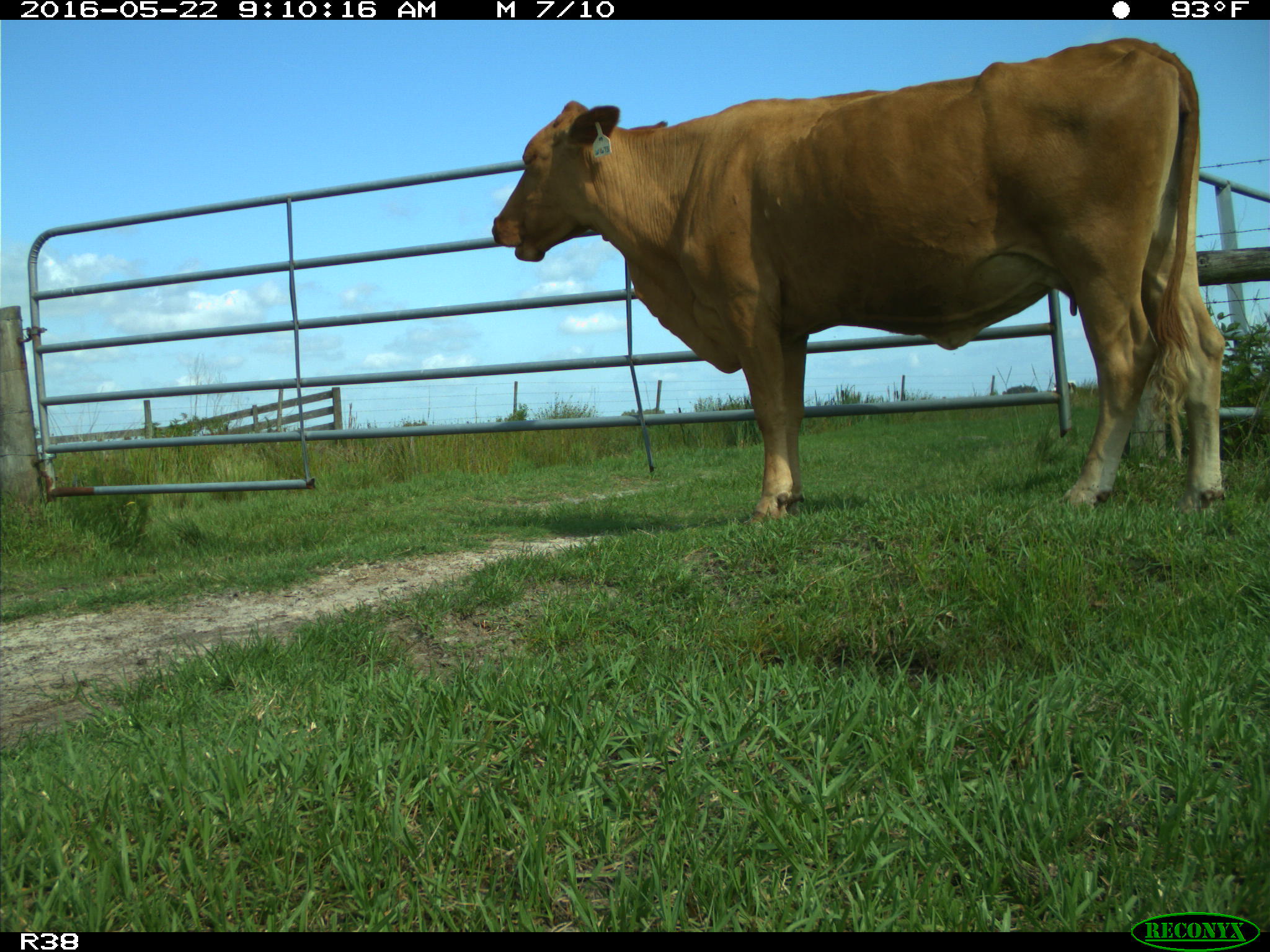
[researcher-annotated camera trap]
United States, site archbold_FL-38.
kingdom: Animalia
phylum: Chordata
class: Mammalia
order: Artiodactyla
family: Bovidae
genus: Bos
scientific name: Bos taurus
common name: domestic cow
Bos taurus (domestic cow).